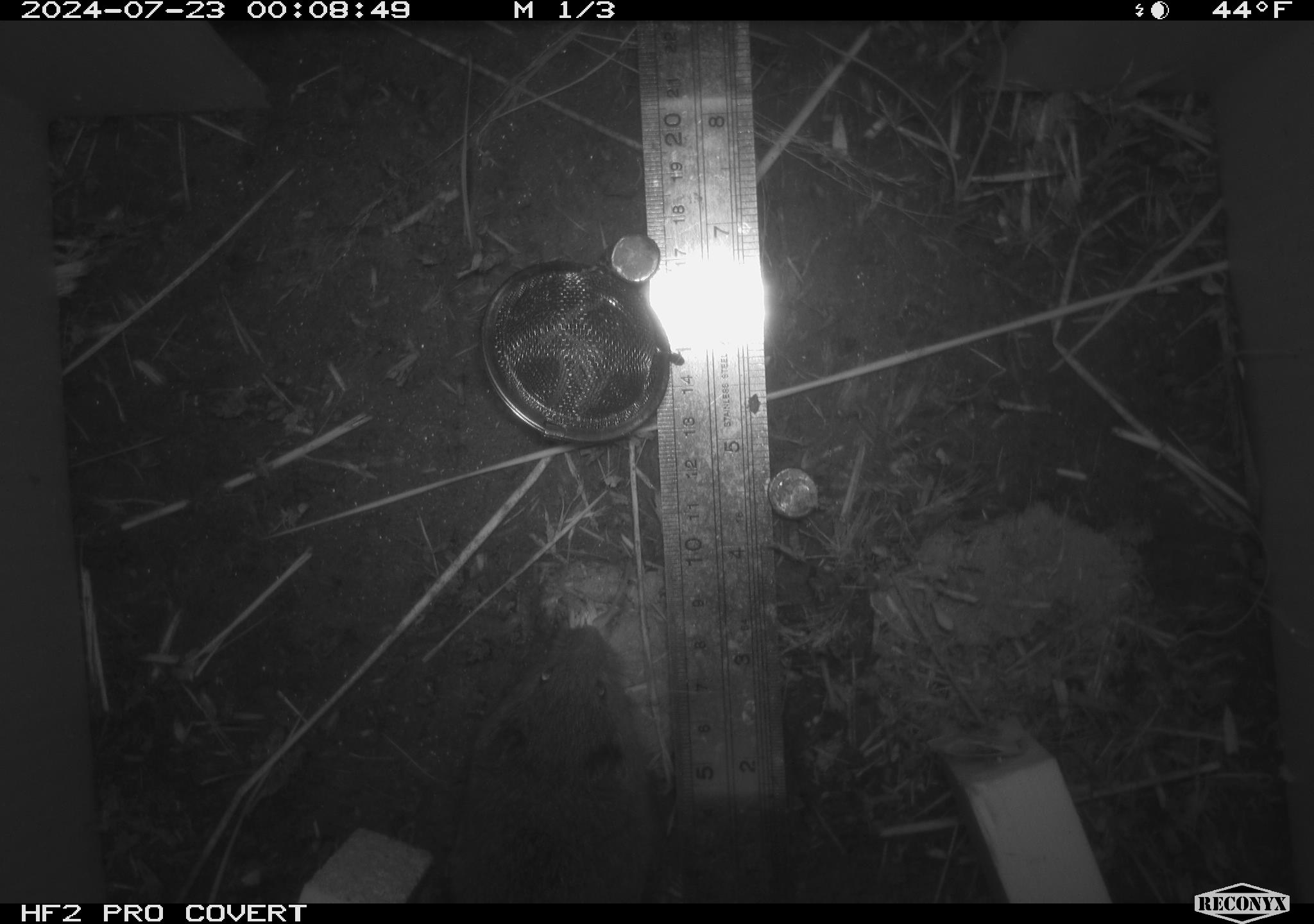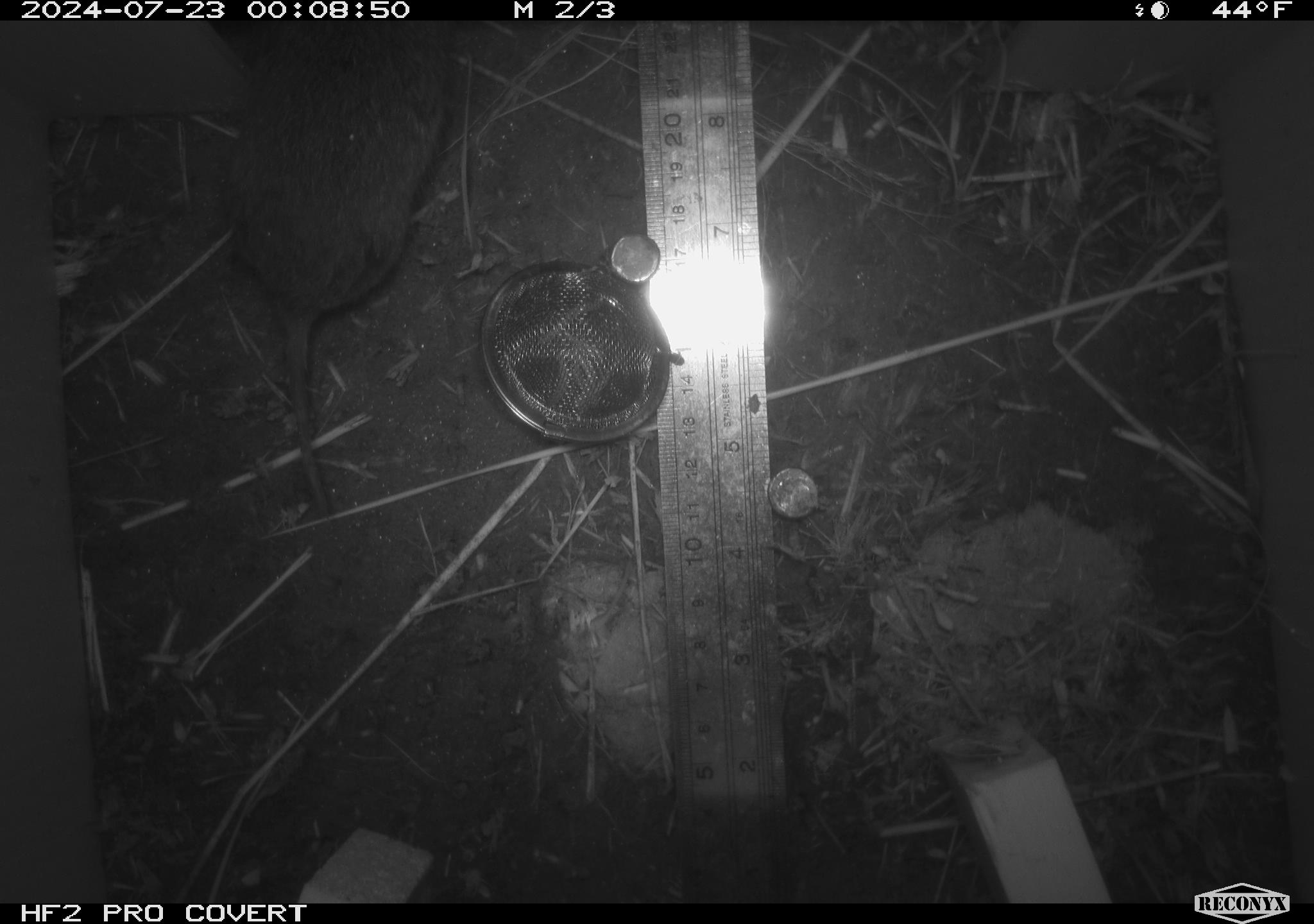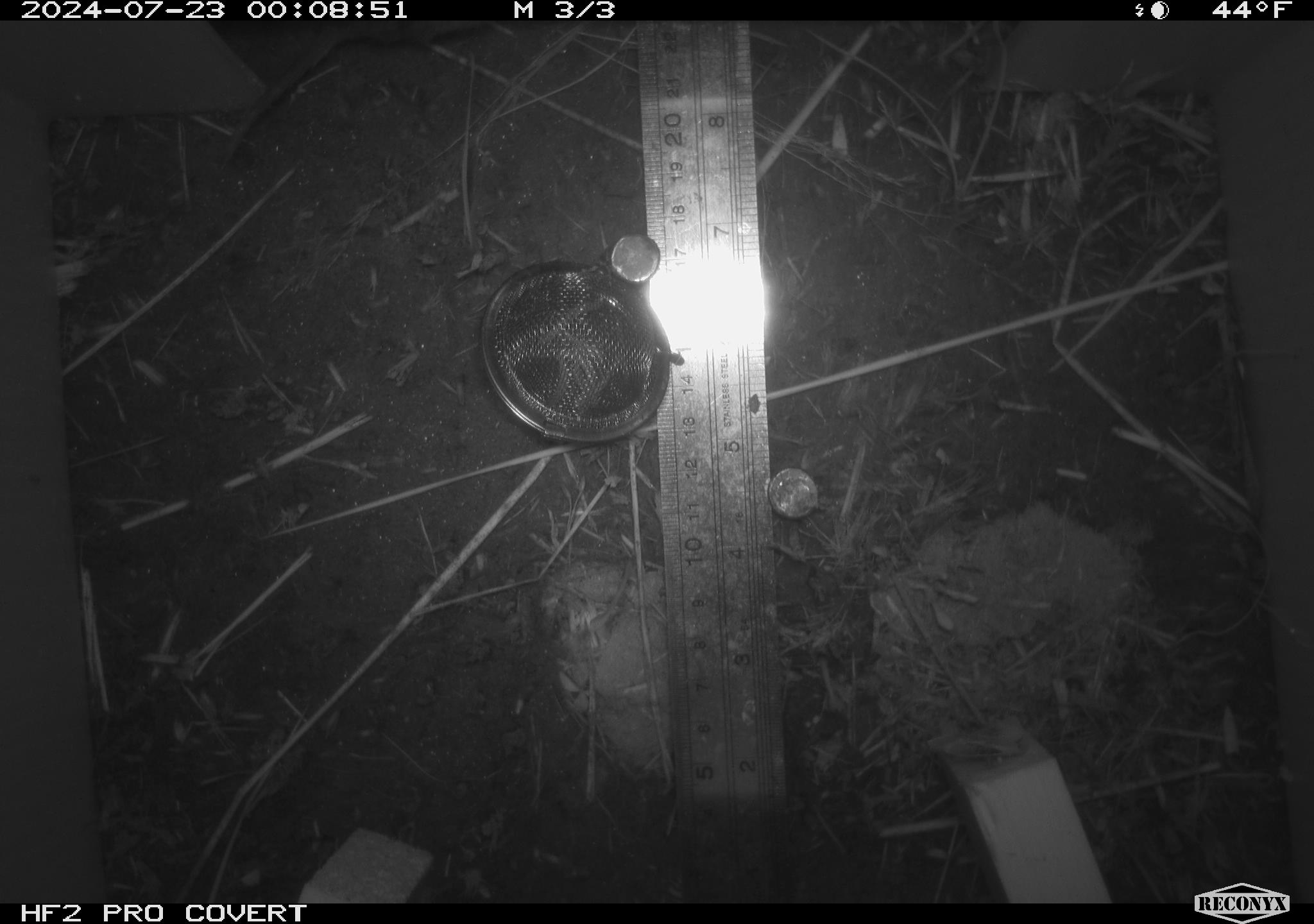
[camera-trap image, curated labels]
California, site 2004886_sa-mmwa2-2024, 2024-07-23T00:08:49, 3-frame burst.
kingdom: Animalia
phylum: Chordata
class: Mammalia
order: Rodentia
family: Cricetidae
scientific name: Arvicolinae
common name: voles, lemmings, and muskrats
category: arvicolinae subfamily